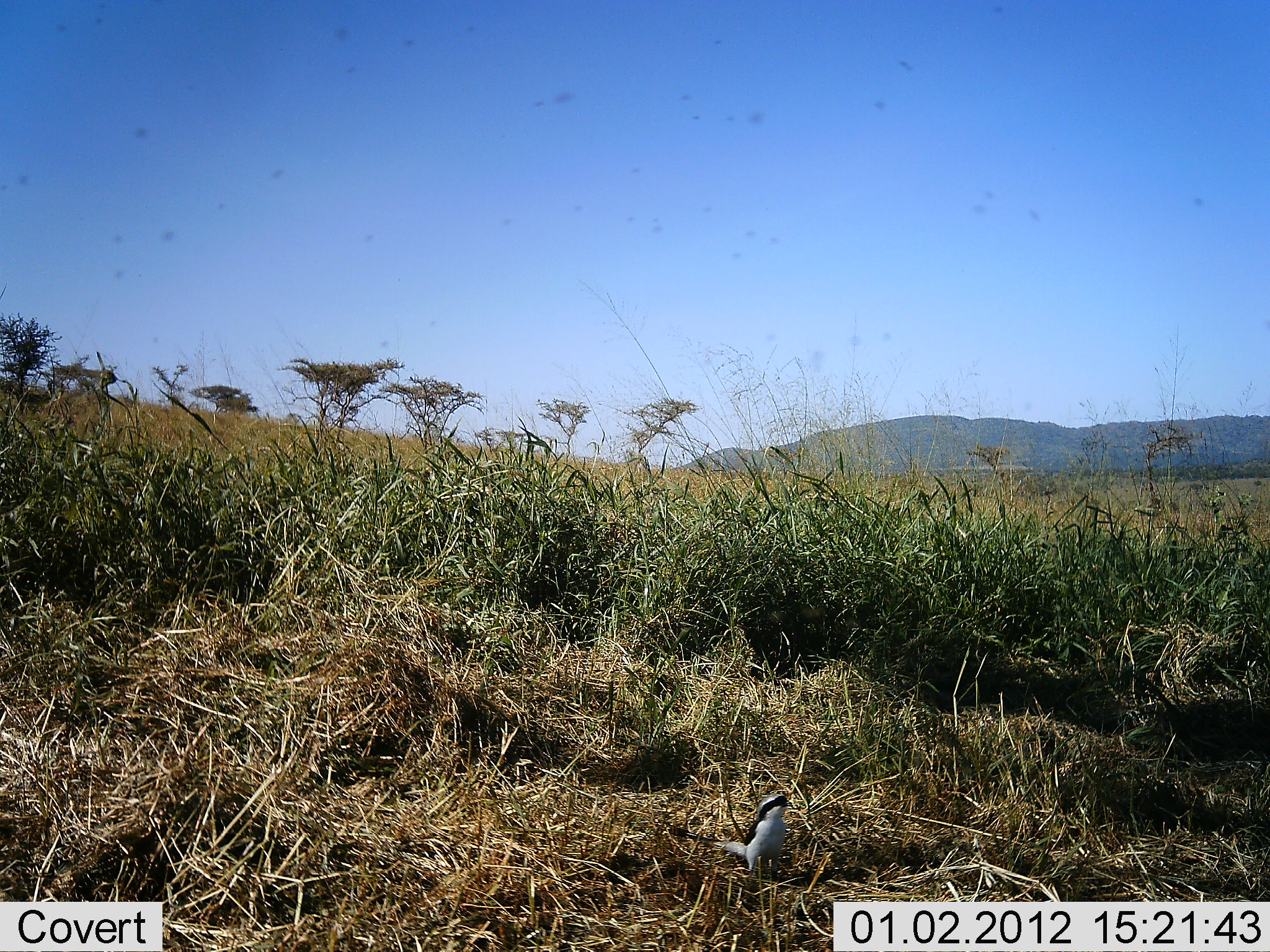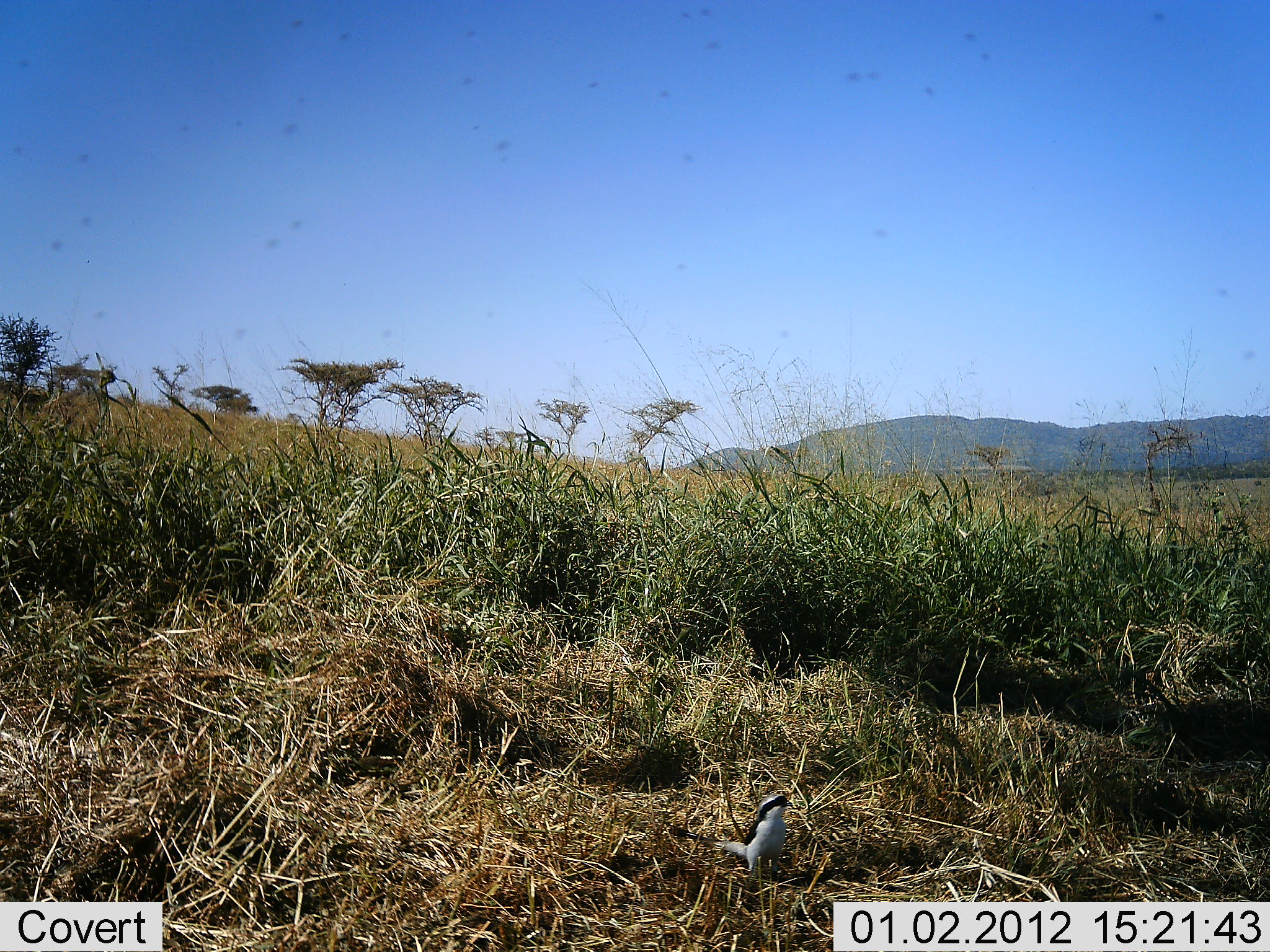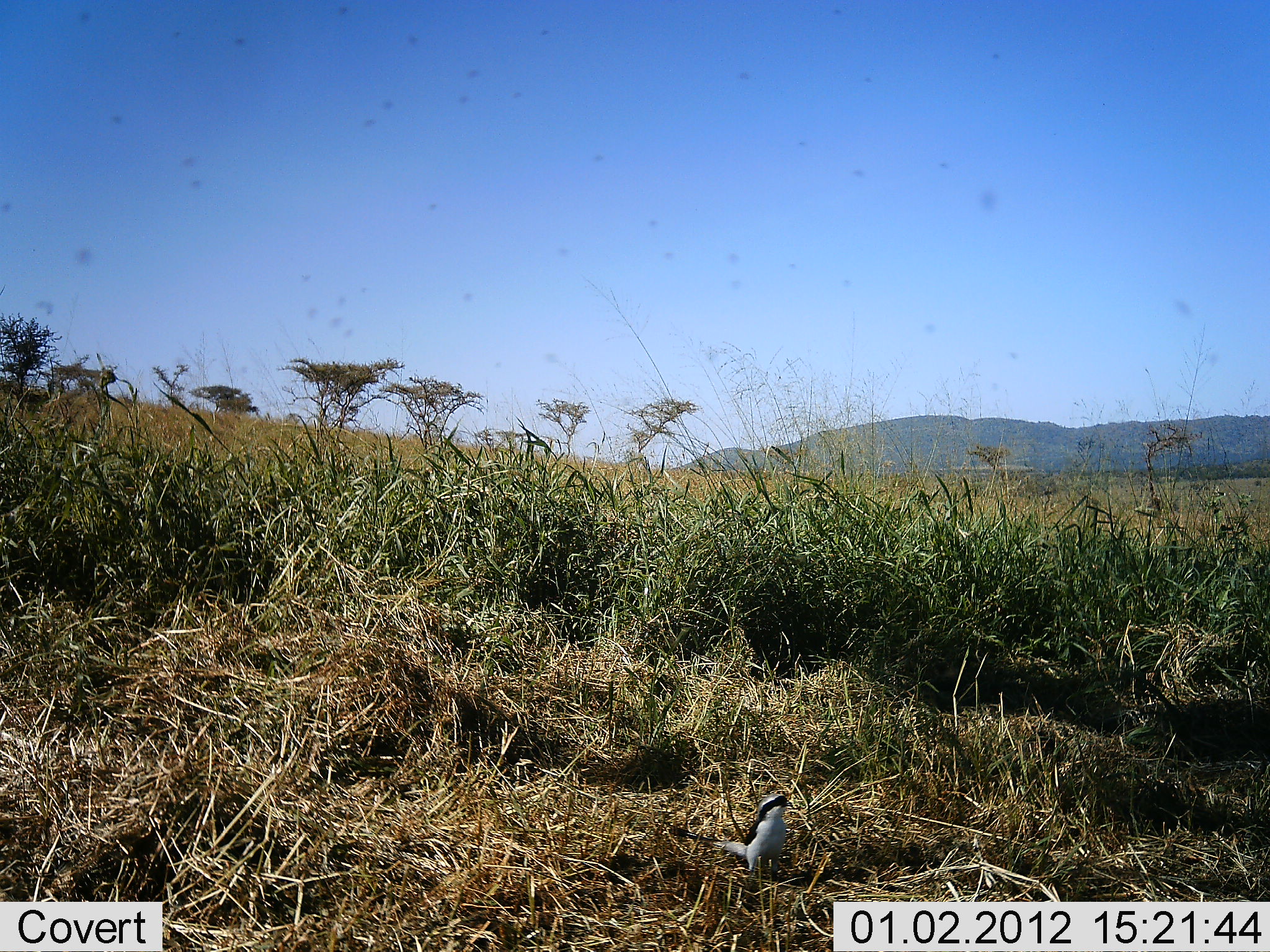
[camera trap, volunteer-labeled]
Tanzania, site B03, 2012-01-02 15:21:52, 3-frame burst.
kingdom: Animalia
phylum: Chordata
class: Aves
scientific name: Aves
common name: bird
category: otherbird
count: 1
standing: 93%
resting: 7%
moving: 0%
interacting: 0%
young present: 0%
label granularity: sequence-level